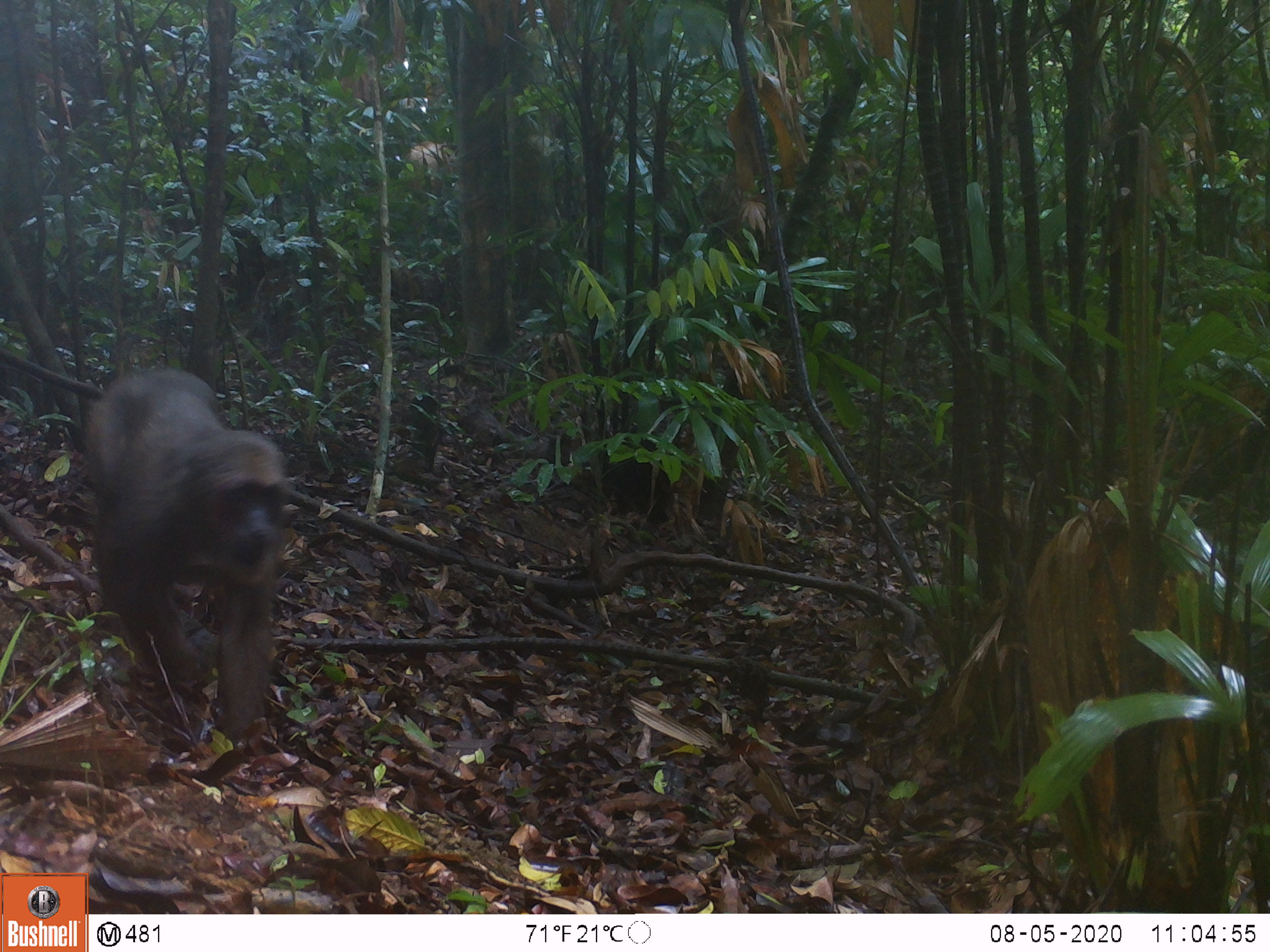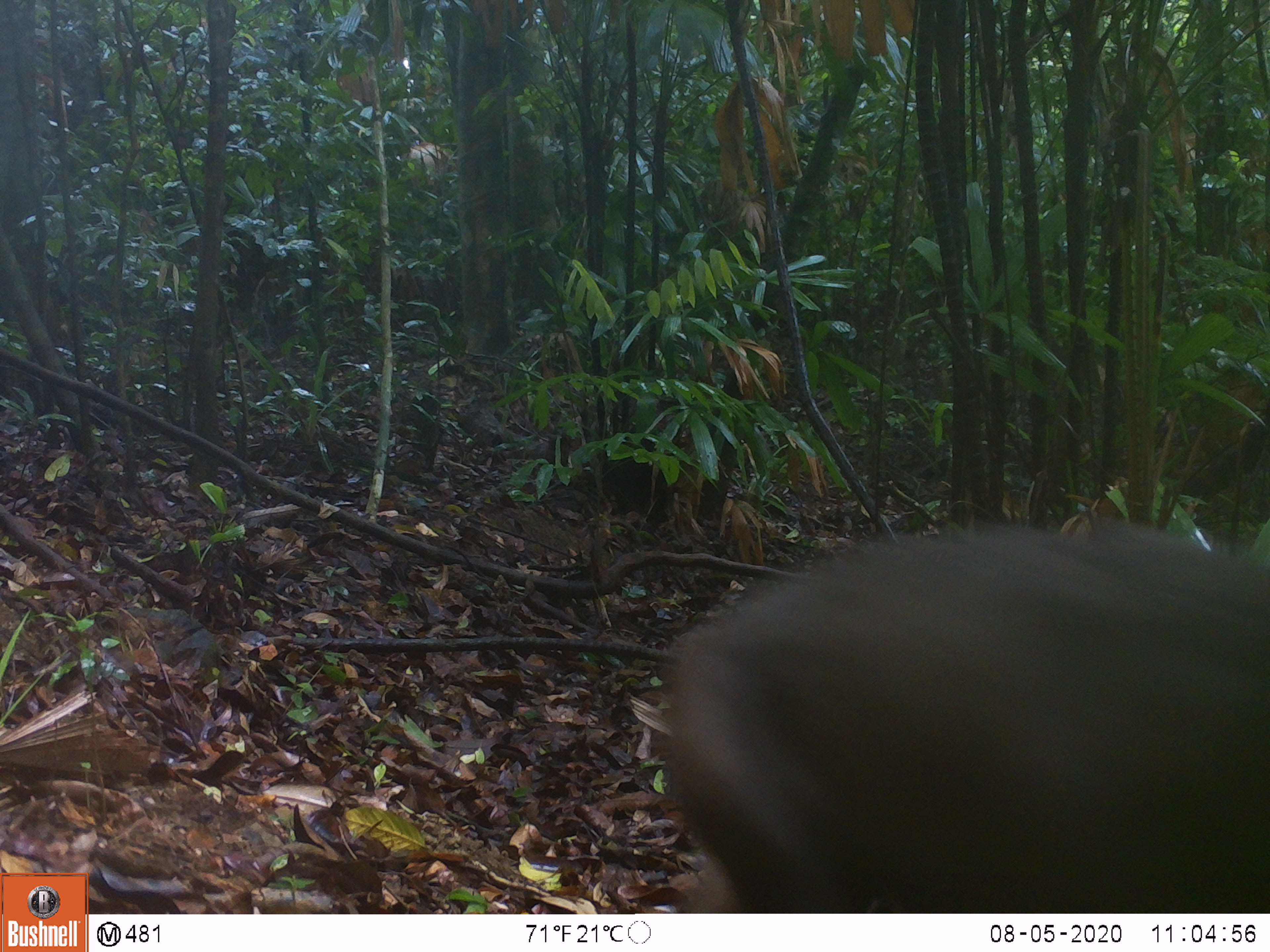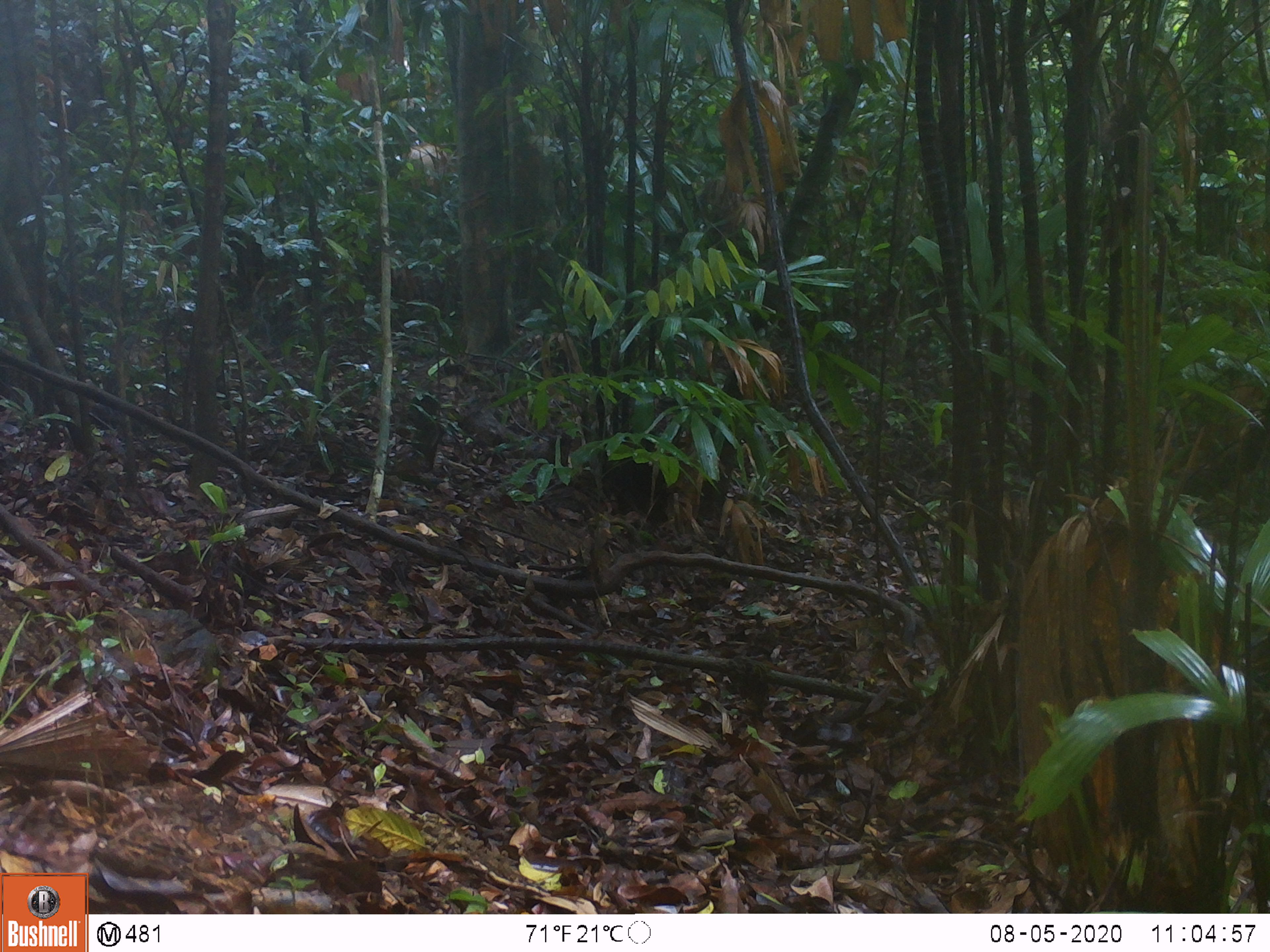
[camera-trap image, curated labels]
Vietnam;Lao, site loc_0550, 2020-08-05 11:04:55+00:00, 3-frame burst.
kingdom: Animalia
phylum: Chordata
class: Mammalia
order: Primates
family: Cercopithecidae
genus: Macaca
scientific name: Macaca arctoides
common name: stump-tailed macaque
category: stump tailed macaque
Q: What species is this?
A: Stump tailed macaque (stump-tailed macaque) (Macaca arctoides).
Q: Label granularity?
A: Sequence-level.